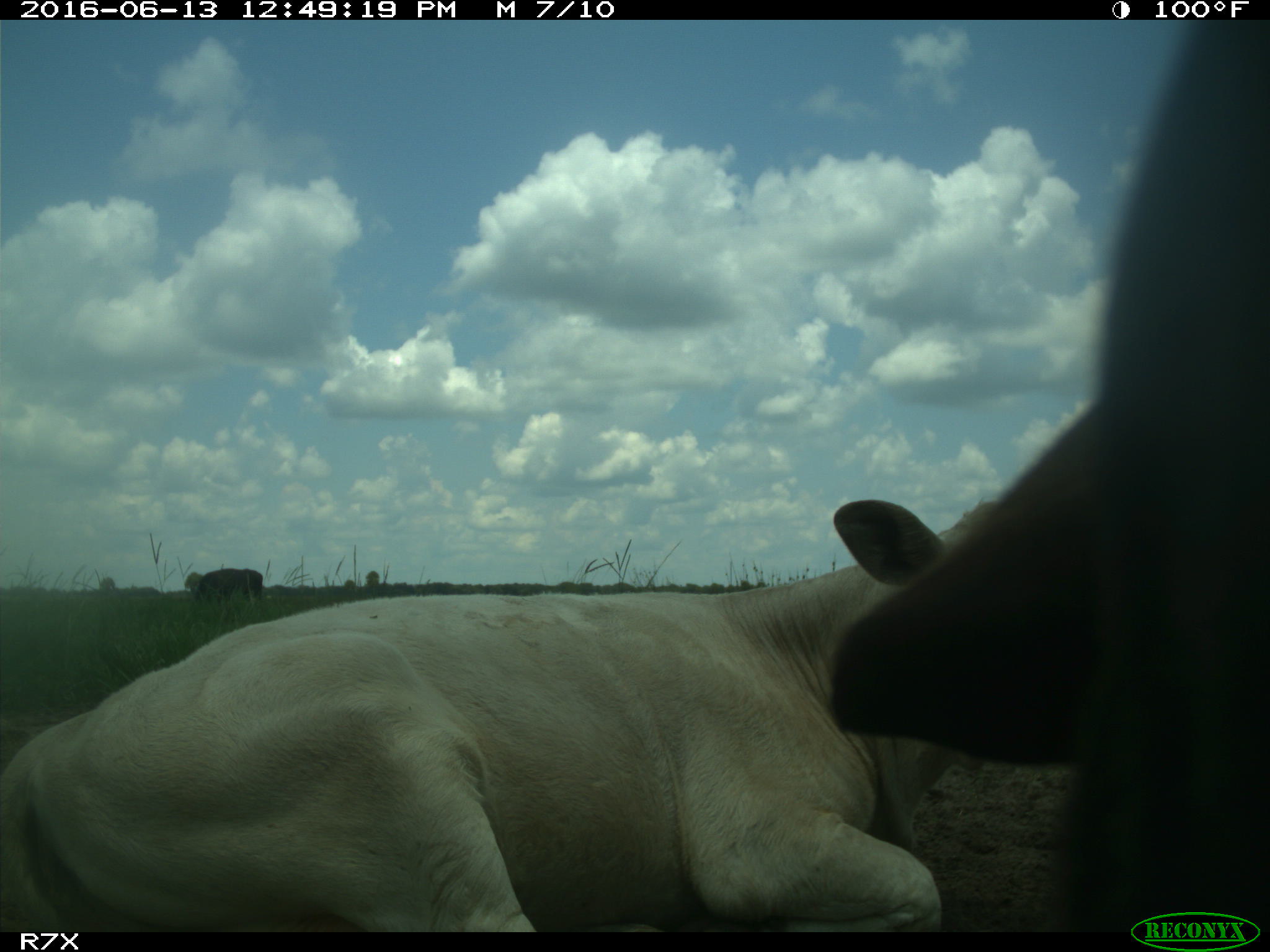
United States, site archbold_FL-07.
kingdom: Animalia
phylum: Chordata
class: Mammalia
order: Artiodactyla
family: Bovidae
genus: Bos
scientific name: Bos taurus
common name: domestic cow